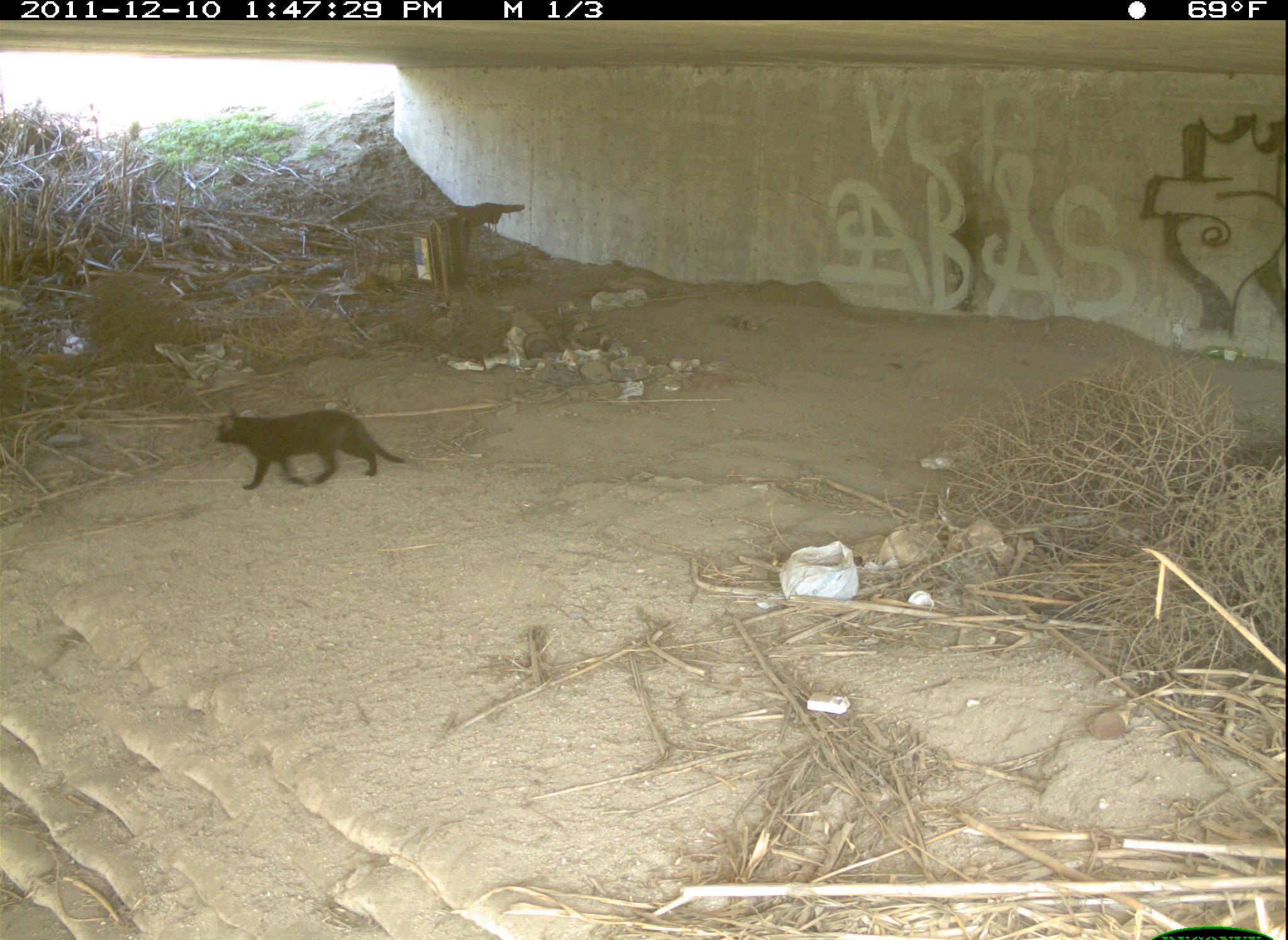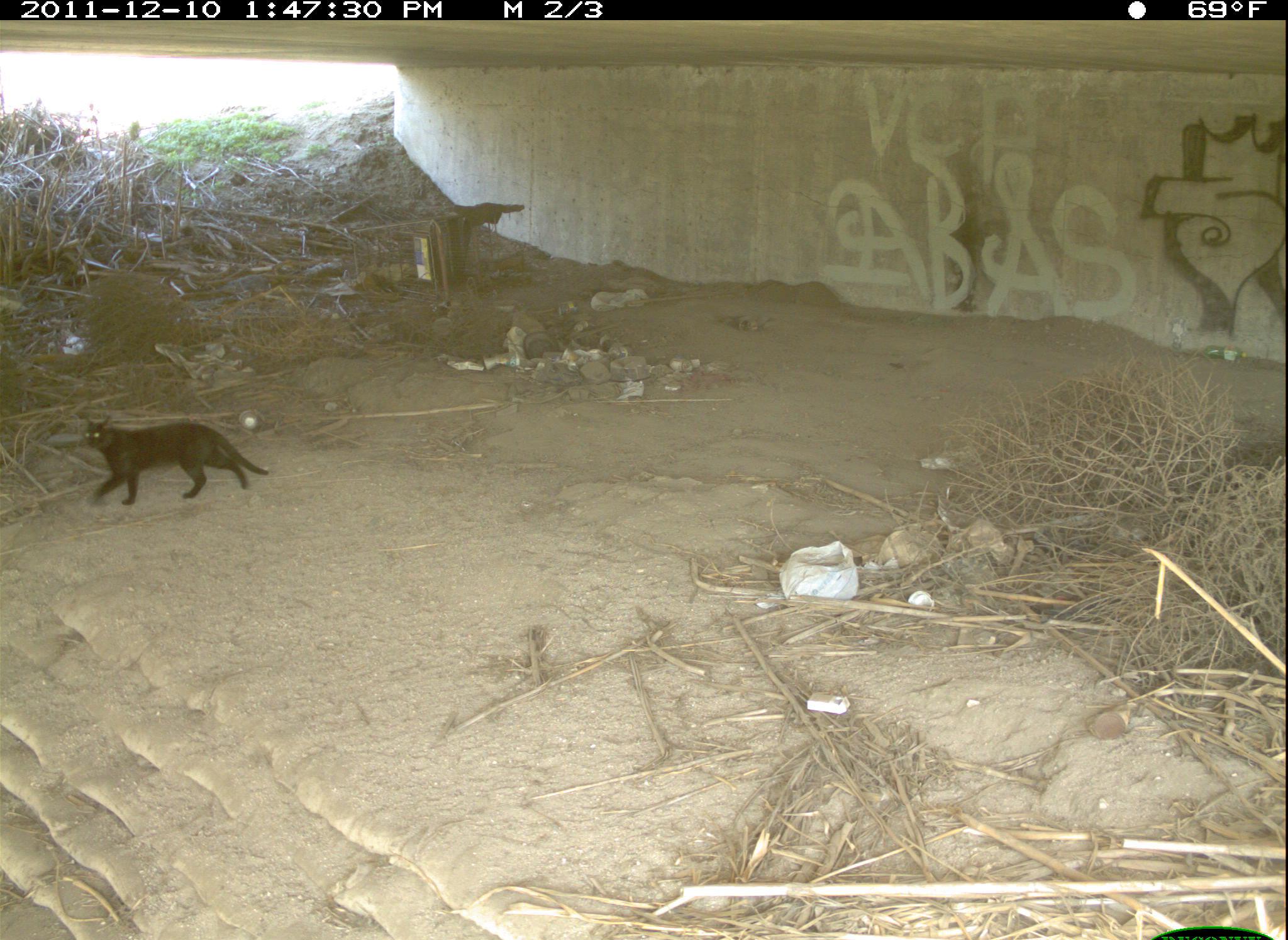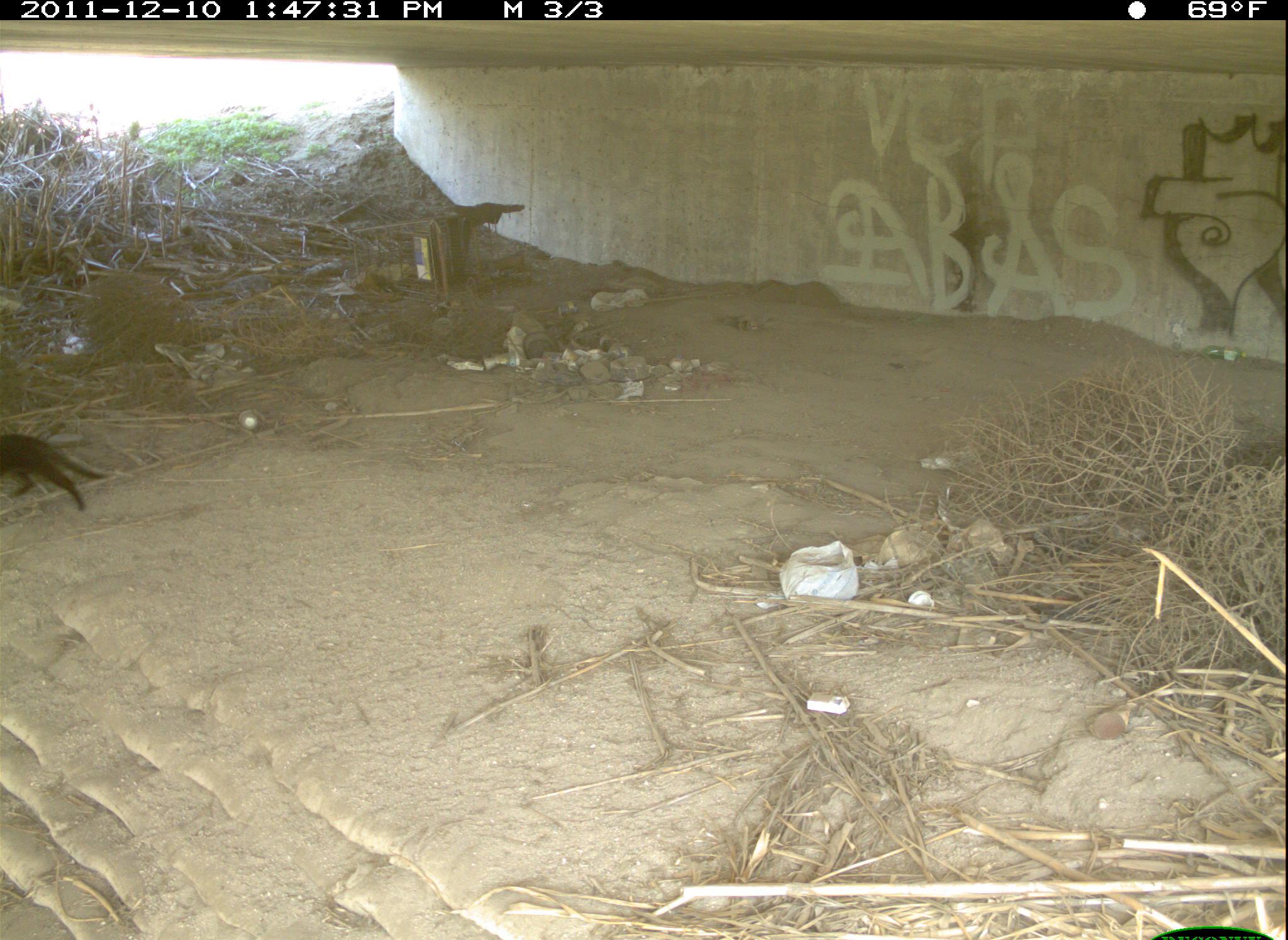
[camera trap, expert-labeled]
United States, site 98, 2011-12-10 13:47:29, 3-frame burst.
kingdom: Animalia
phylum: Chordata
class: Mammalia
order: Carnivora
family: Felidae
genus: Felis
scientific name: Felis catus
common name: cat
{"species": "cat (Felis catus)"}